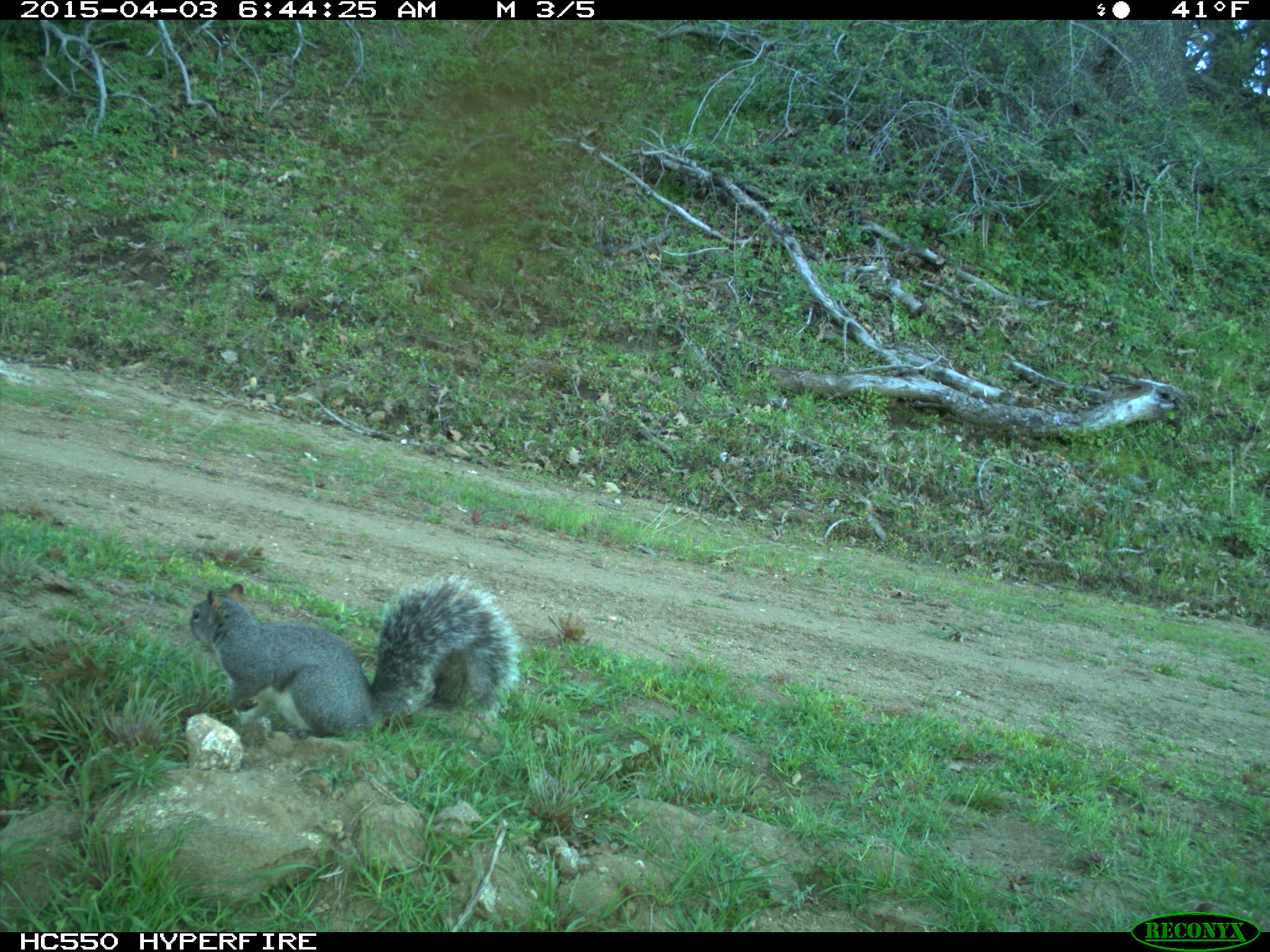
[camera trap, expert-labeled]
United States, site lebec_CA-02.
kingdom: Animalia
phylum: Chordata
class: Mammalia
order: Rodentia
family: Sciuridae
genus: Sciurus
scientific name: Sciurus carolinensis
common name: eastern gray squirrel